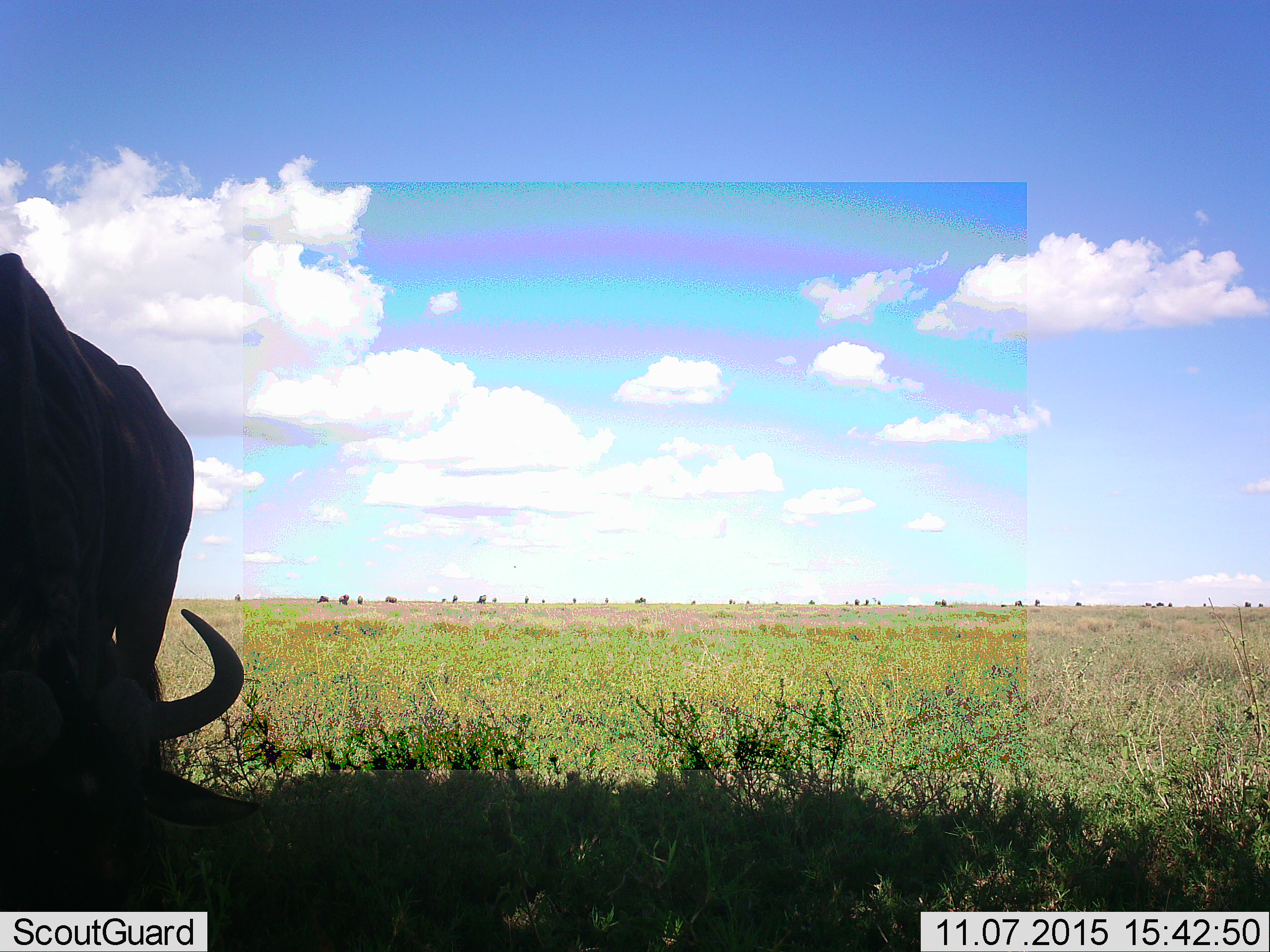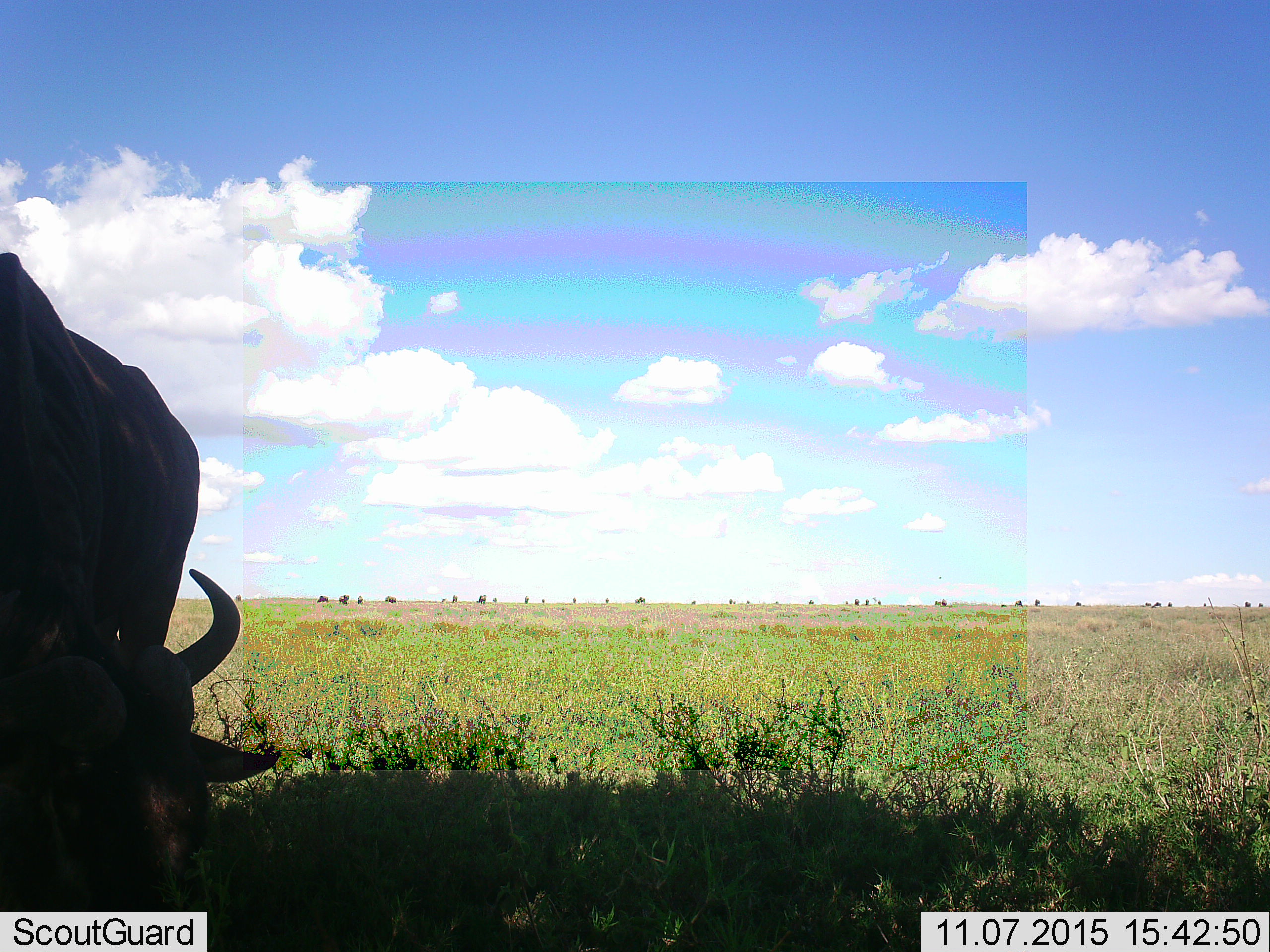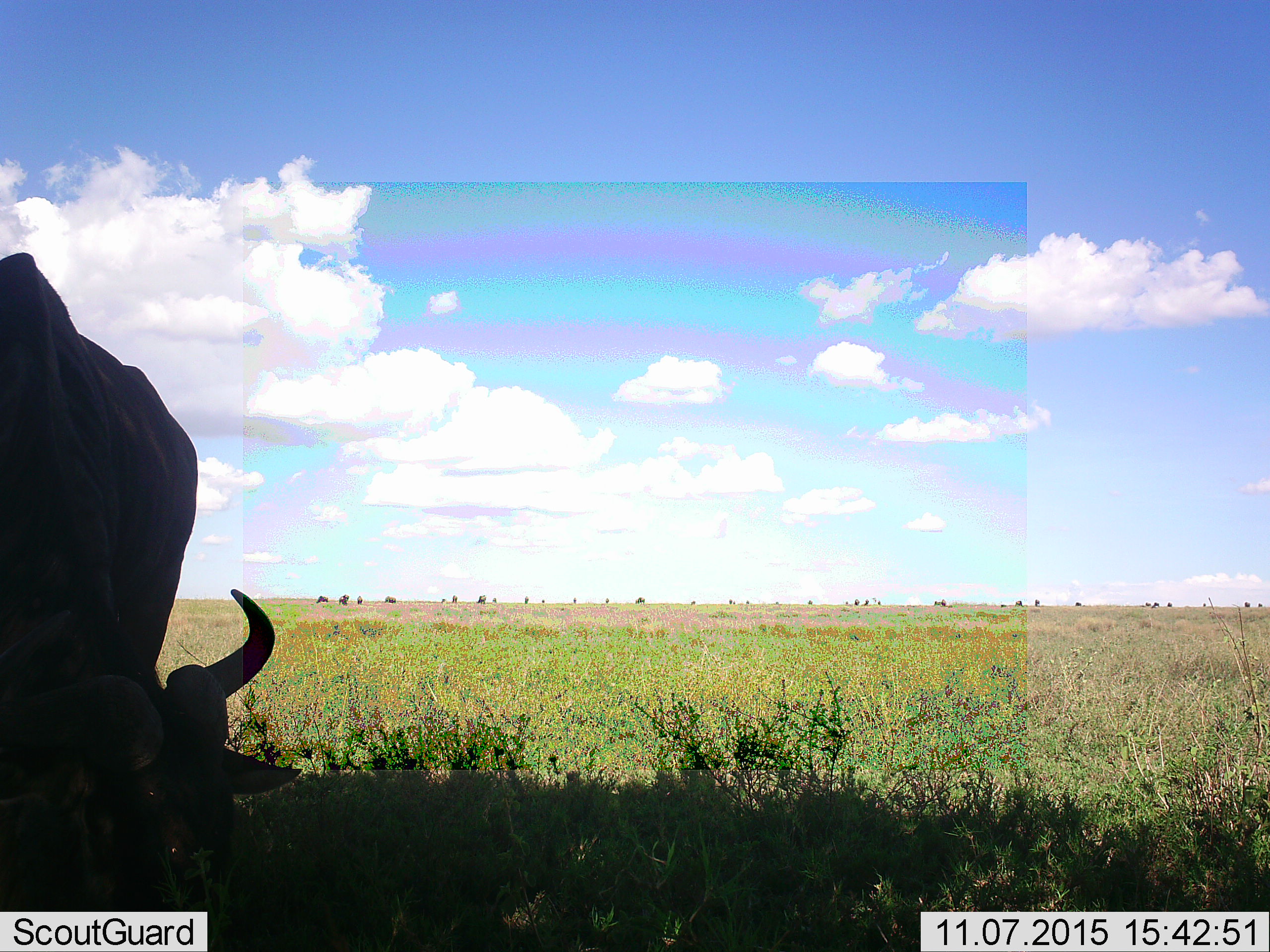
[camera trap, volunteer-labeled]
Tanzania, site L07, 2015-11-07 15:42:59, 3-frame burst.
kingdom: Animalia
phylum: Chordata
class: Mammalia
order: Artiodactyla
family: Bovidae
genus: Connochaetes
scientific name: Connochaetes taurinus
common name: blue wildebeest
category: wildebeest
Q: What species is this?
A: Wildebeest (blue wildebeest) (Connochaetes taurinus).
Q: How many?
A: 11-50.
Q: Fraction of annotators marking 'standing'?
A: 60%.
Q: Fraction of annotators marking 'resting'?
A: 0%.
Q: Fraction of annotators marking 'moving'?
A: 20%.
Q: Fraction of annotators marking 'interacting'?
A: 0%.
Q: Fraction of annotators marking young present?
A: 0%.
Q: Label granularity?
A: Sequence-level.